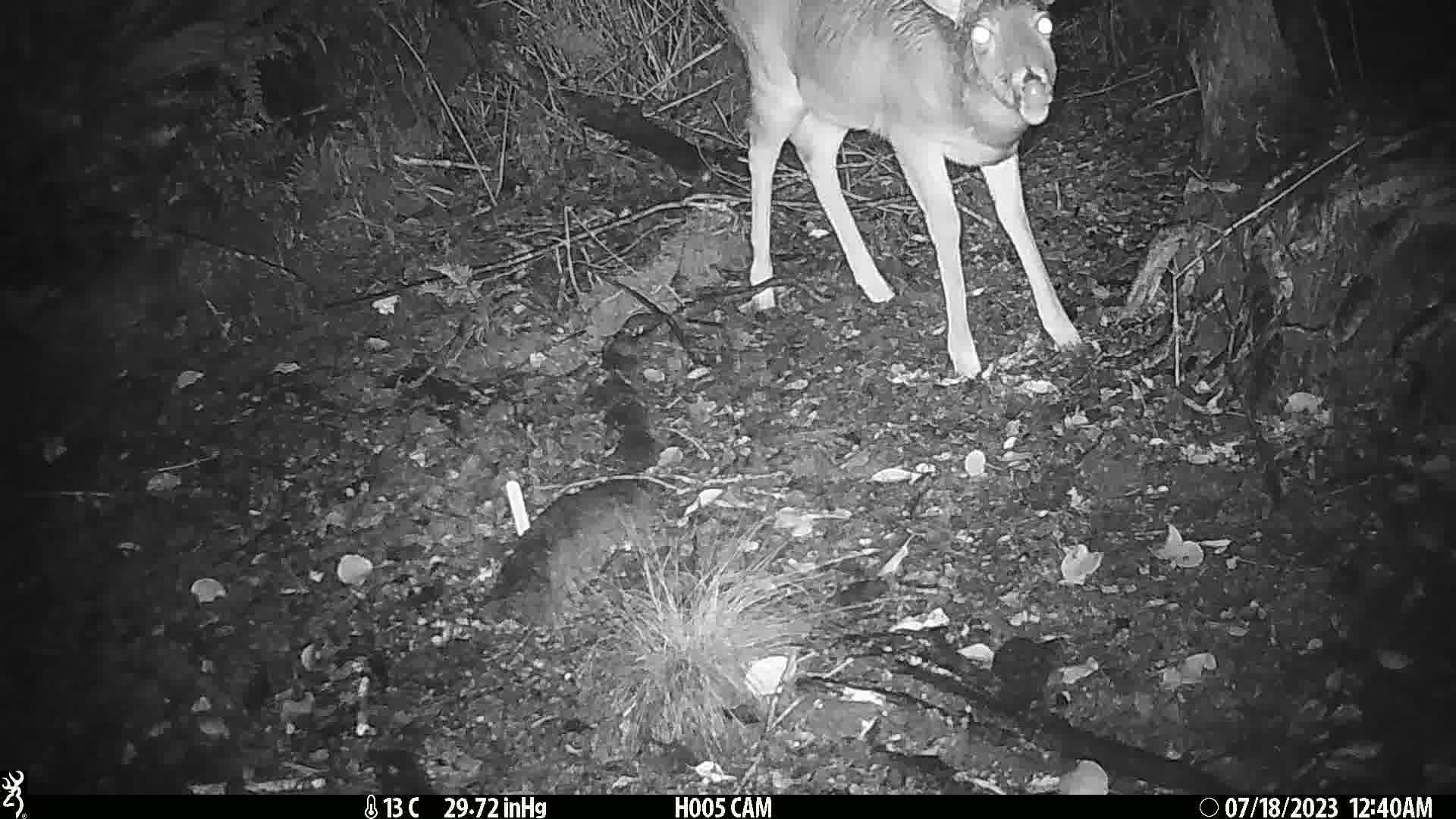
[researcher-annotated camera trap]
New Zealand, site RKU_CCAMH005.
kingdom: Animalia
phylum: Chordata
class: Mammalia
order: Artiodactyla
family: Cervidae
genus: Odocoileus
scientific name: Odocoileus virginianus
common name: white-tailed deer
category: white tailed deer